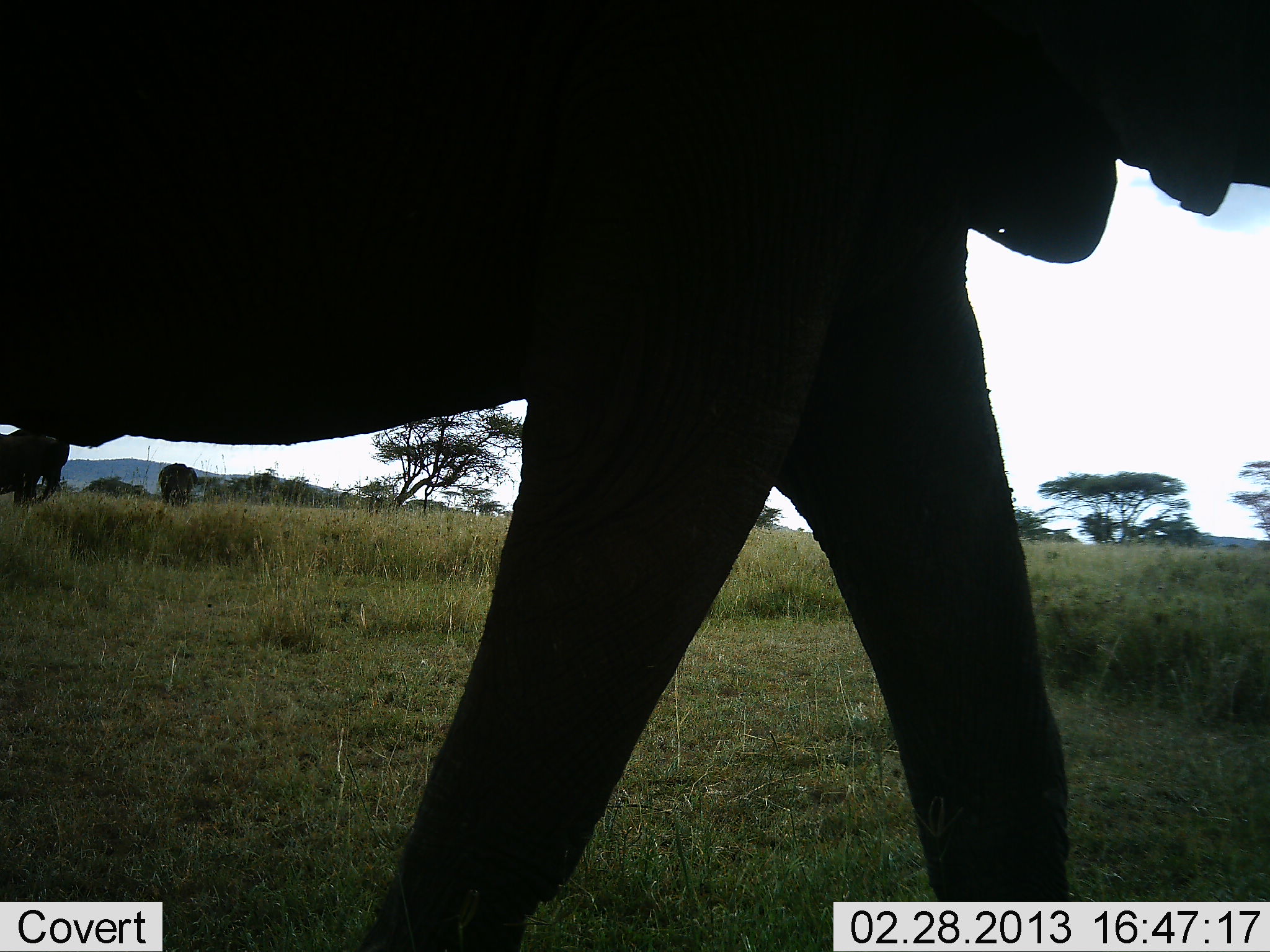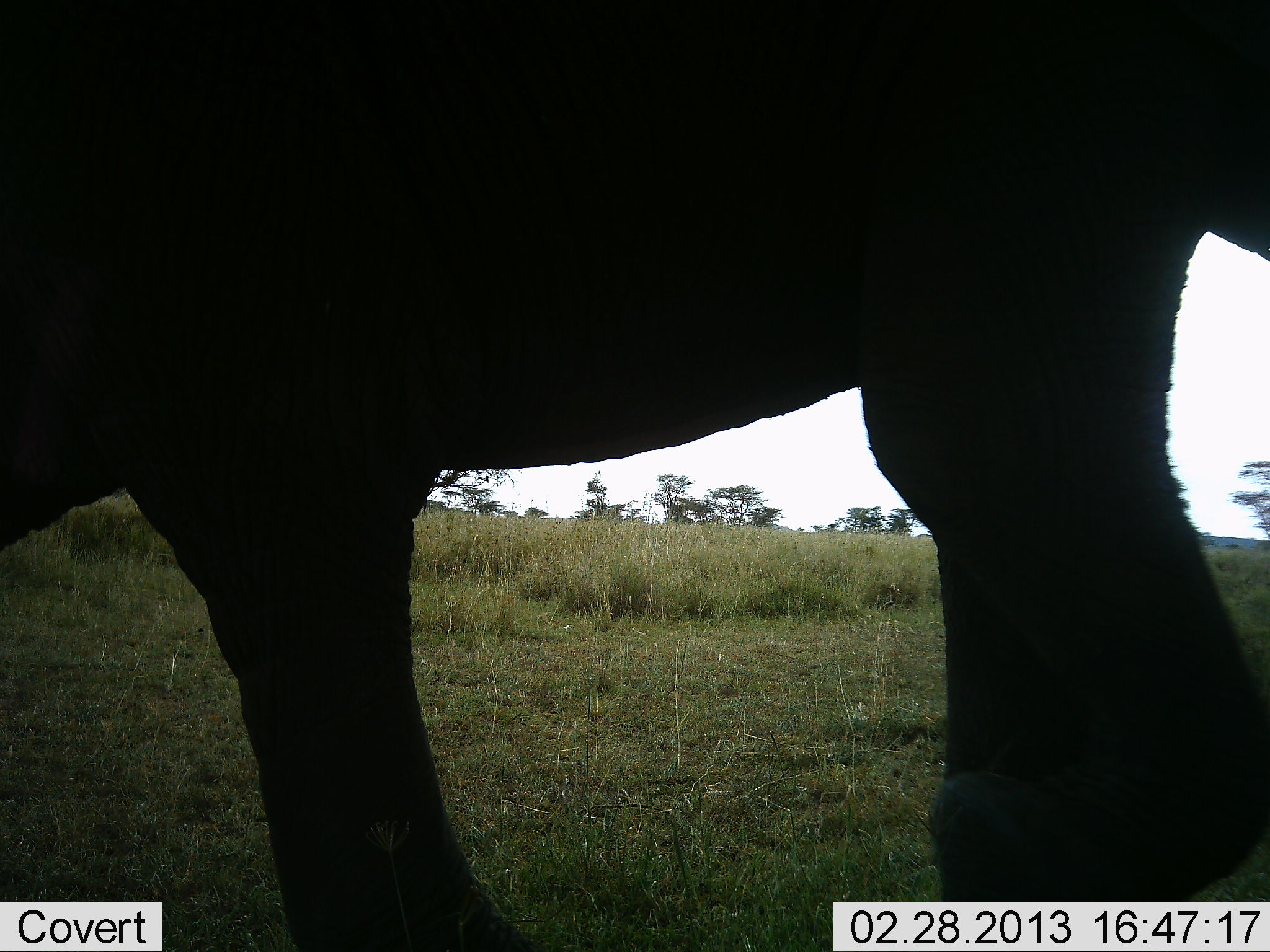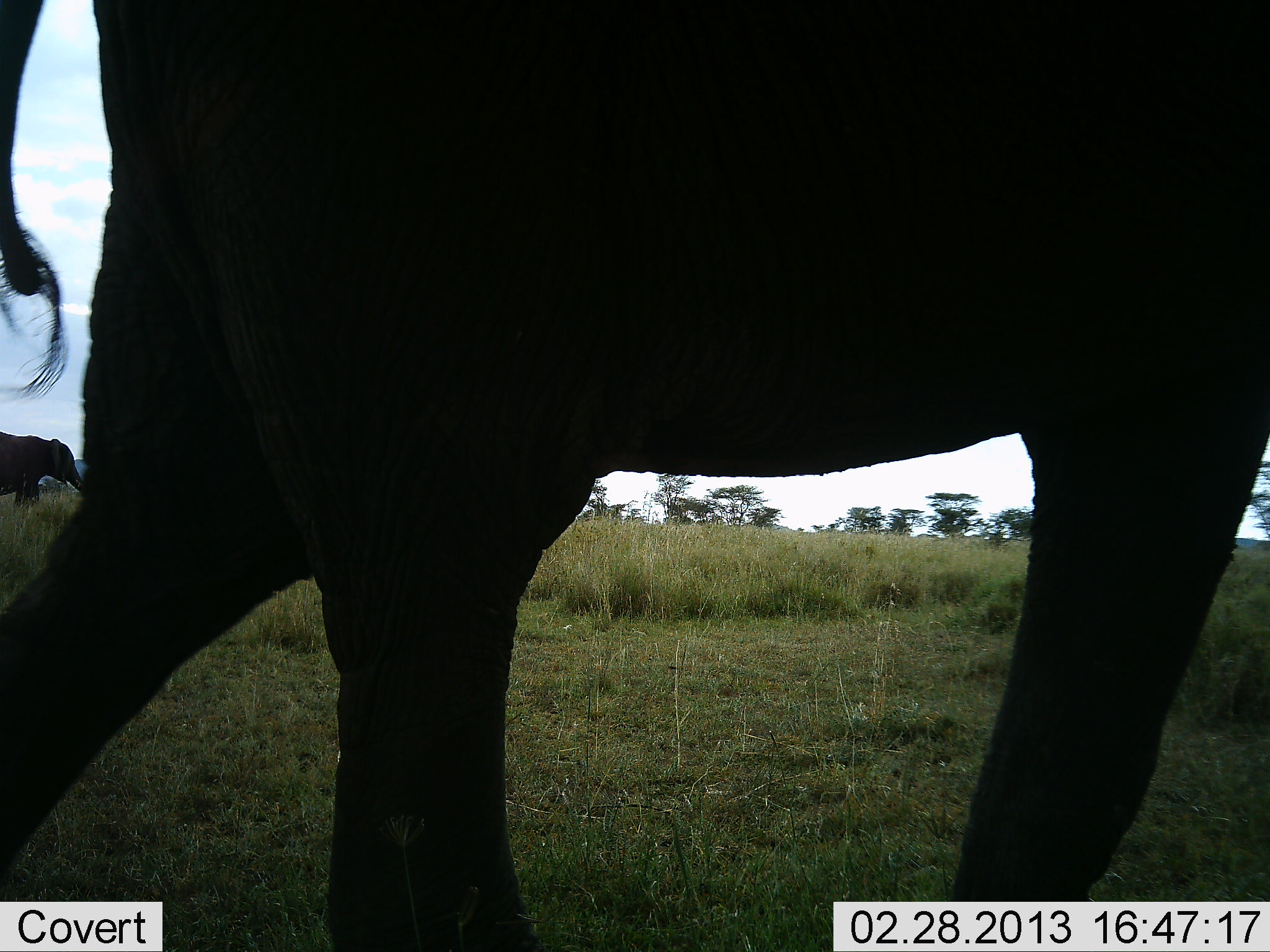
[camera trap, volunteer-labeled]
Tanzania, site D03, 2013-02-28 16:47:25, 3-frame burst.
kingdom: Animalia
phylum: Chordata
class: Mammalia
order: Proboscidea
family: Elephantidae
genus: Loxodonta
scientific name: Loxodonta africana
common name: african bush elephant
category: elephant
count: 1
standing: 16%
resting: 0%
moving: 87%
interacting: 0%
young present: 0%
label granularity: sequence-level